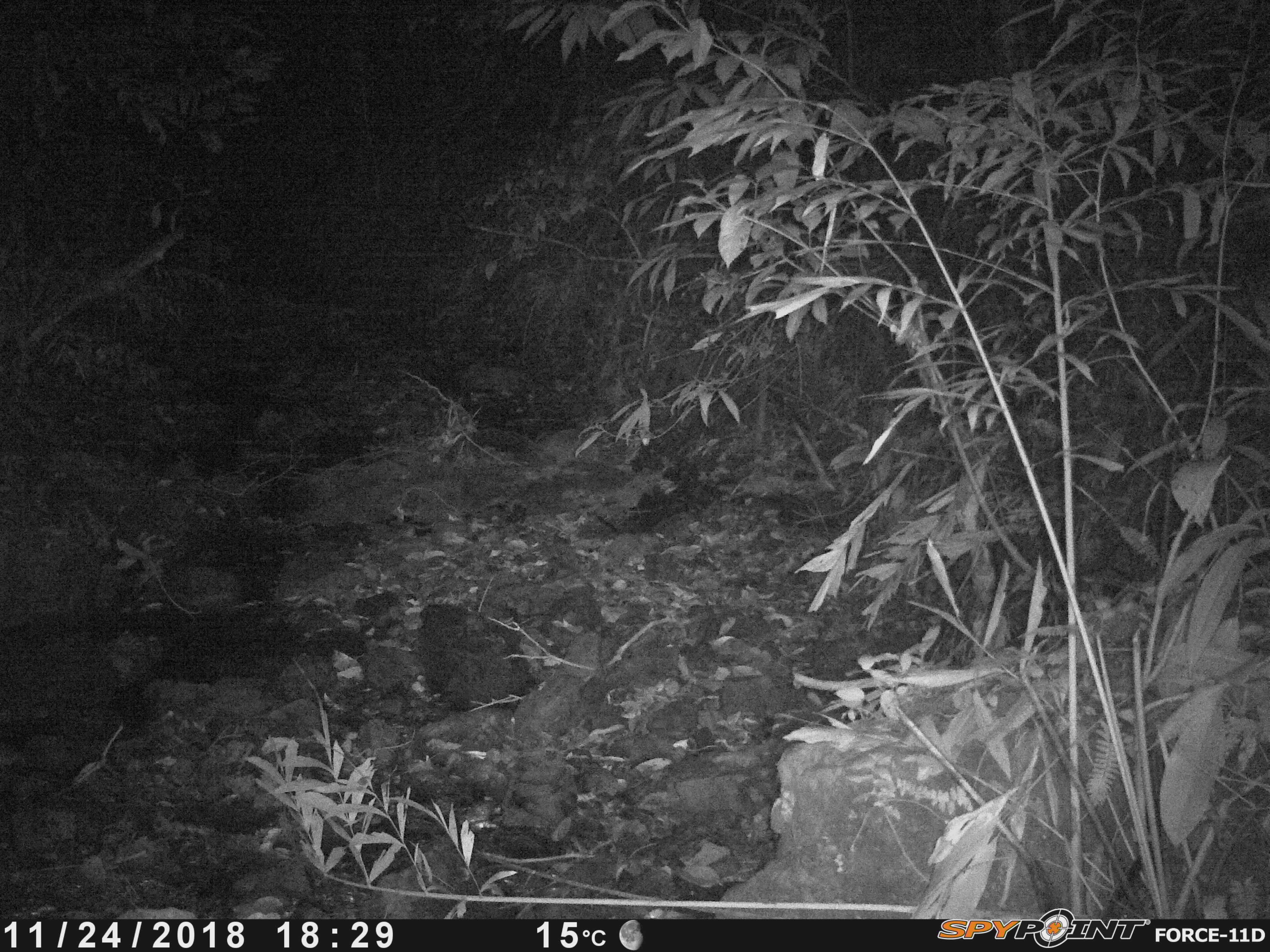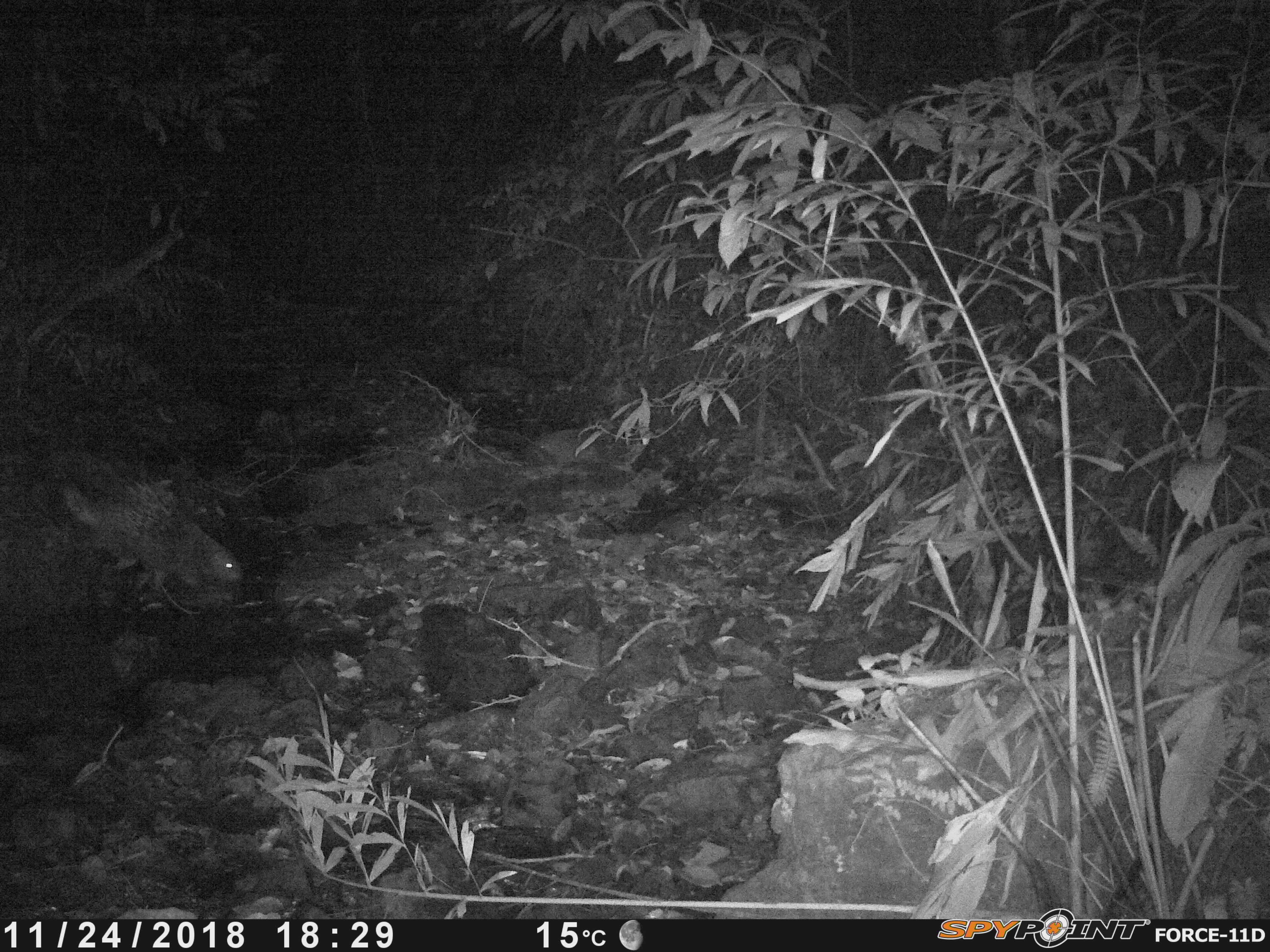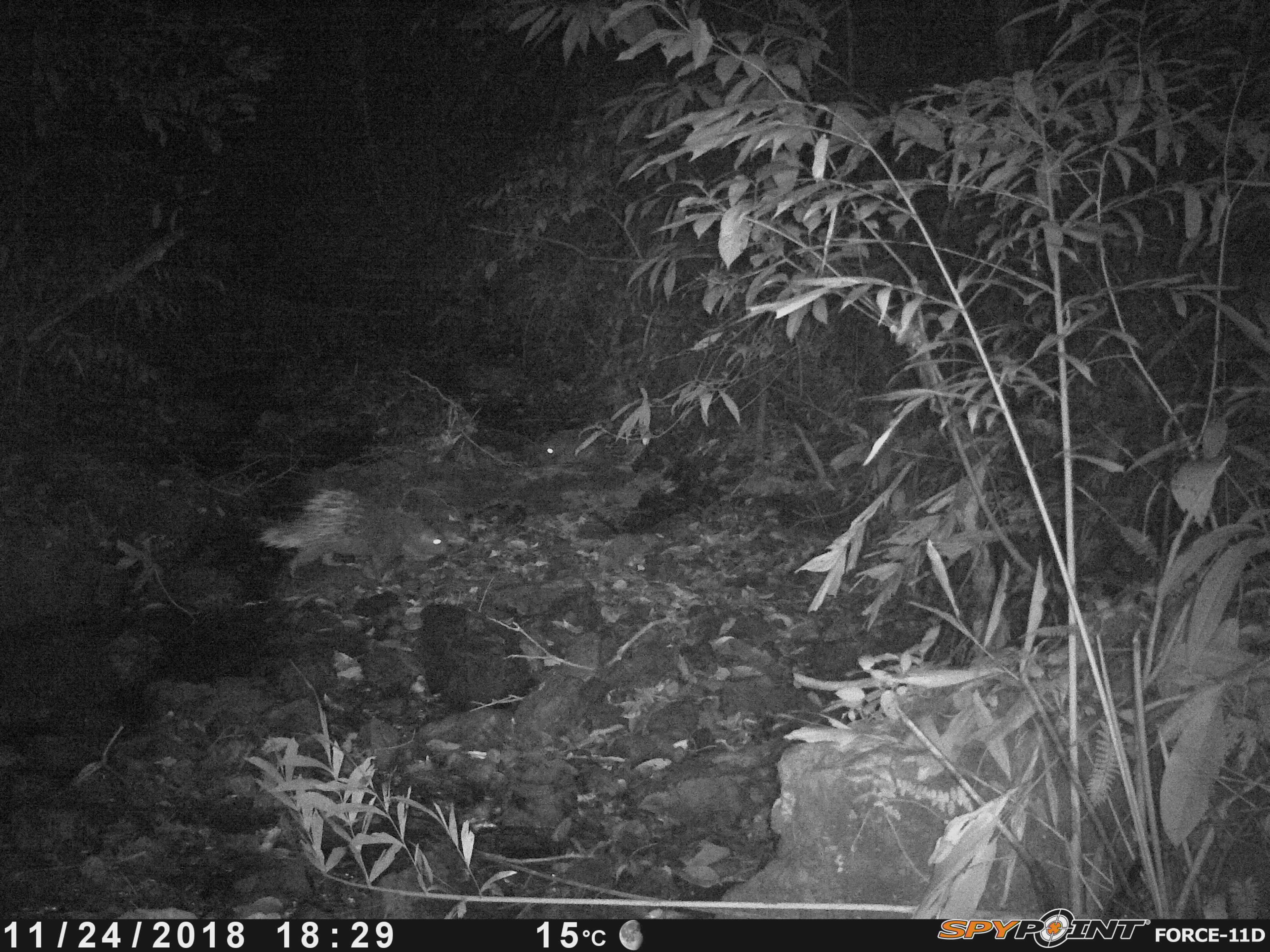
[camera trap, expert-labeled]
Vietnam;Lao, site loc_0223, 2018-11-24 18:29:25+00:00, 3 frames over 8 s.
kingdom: Animalia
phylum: Chordata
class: Mammalia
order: Rodentia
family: Hystricidae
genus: Hystrix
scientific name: Hystrix brachyura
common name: malayan porcupine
Malayan porcupine (Hystrix brachyura). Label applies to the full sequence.